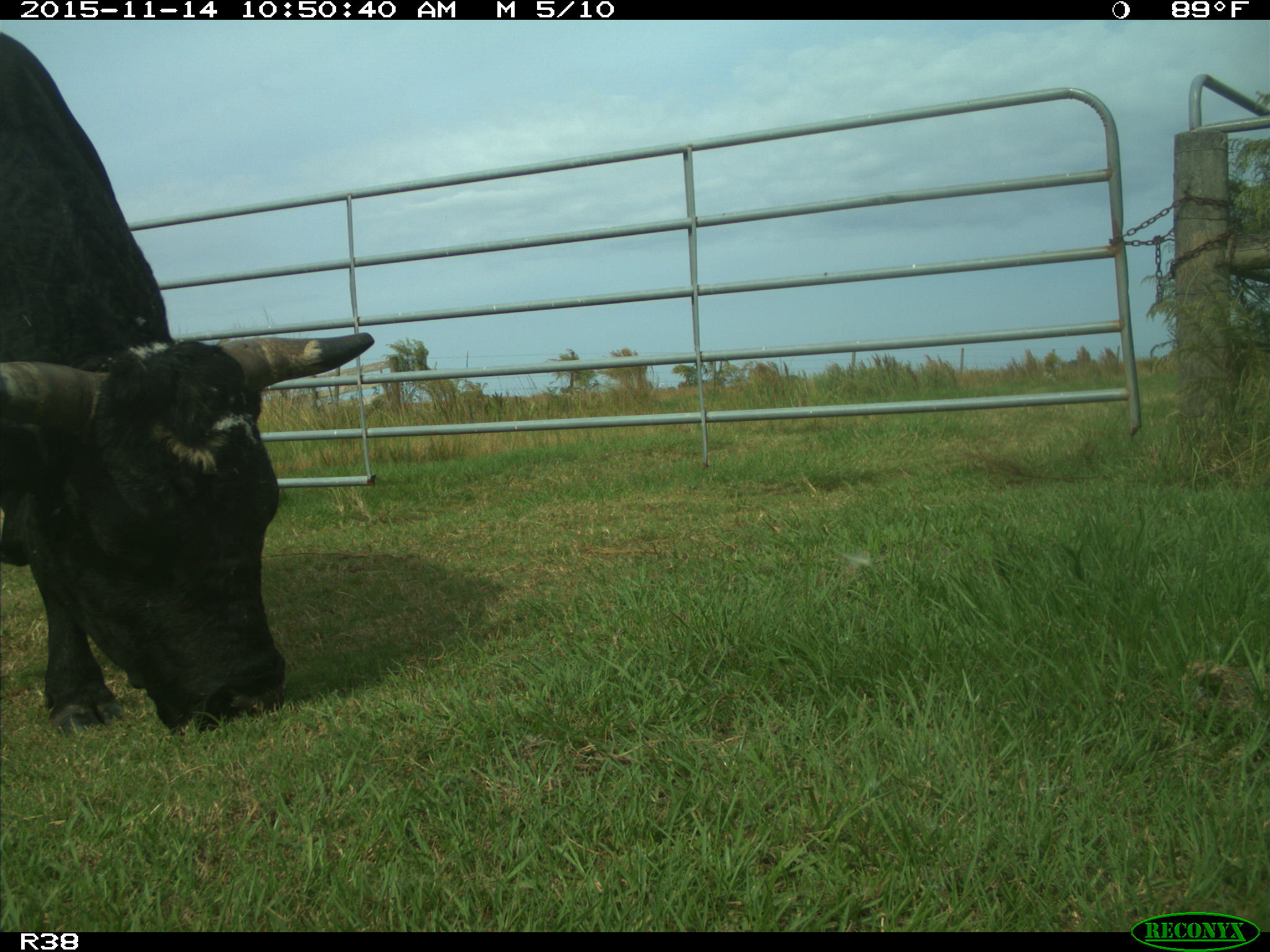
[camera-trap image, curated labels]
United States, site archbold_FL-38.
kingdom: Animalia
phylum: Chordata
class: Mammalia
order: Artiodactyla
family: Bovidae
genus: Bos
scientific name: Bos taurus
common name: domestic cow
Bos taurus (domestic cow).